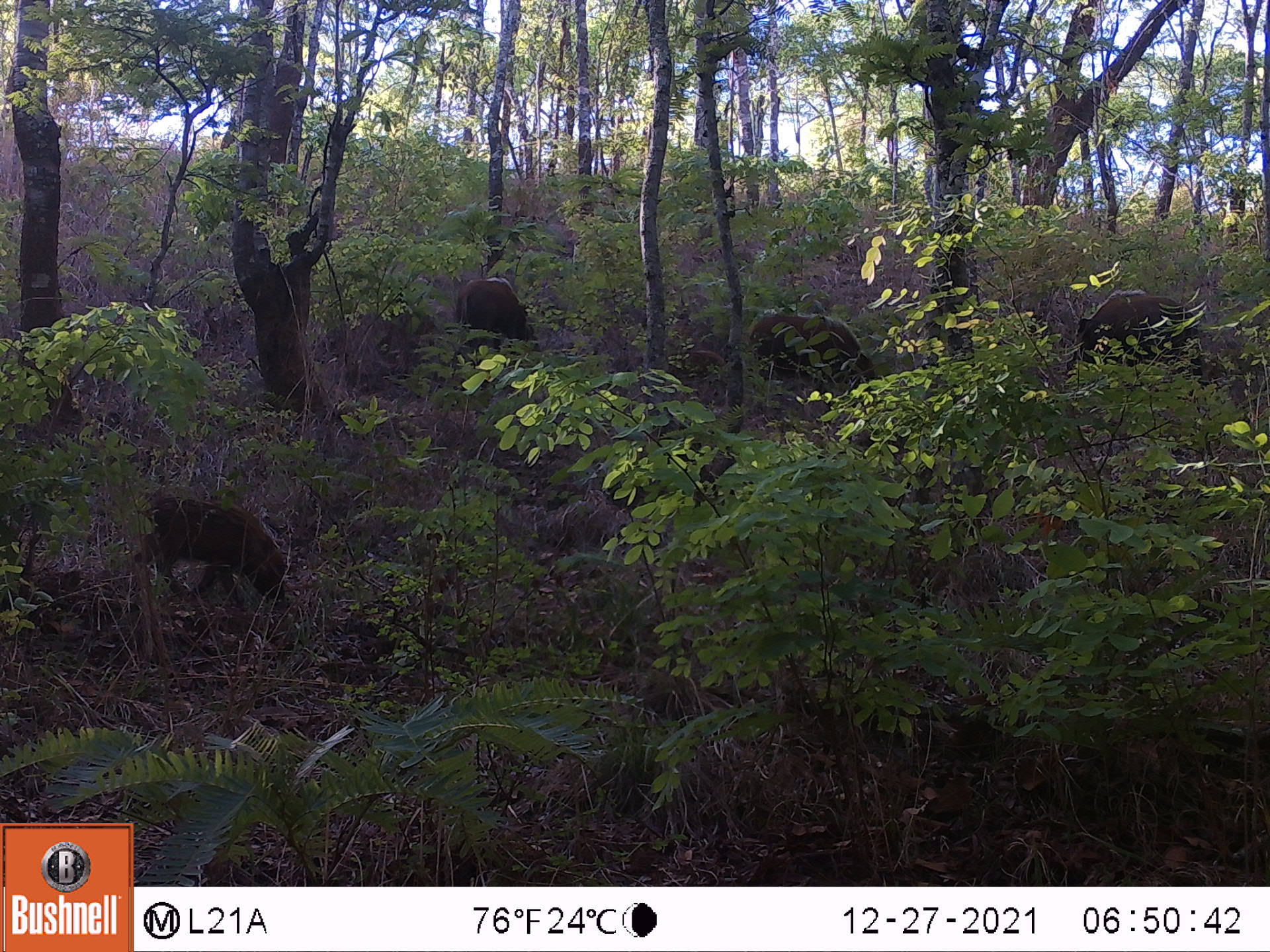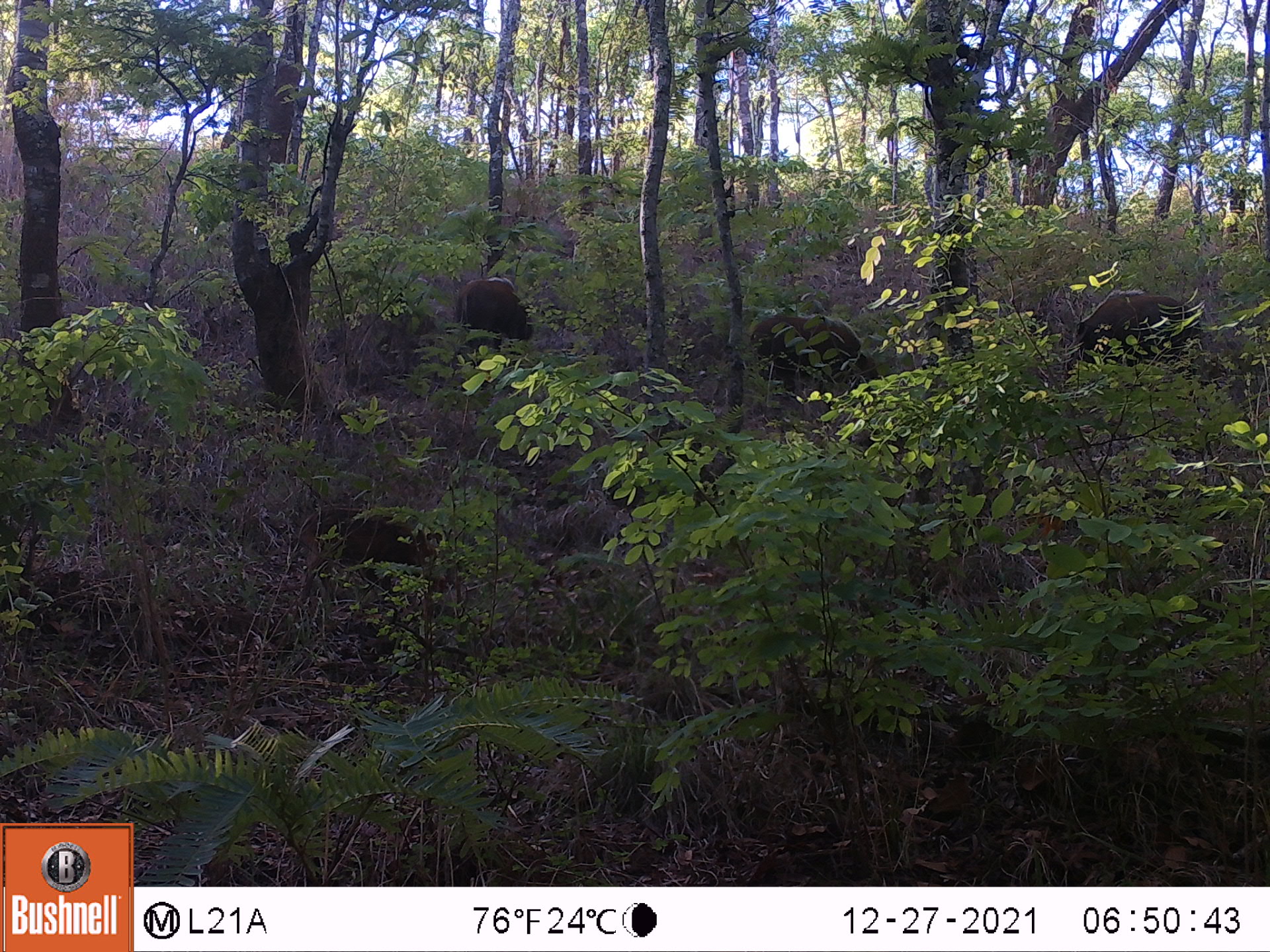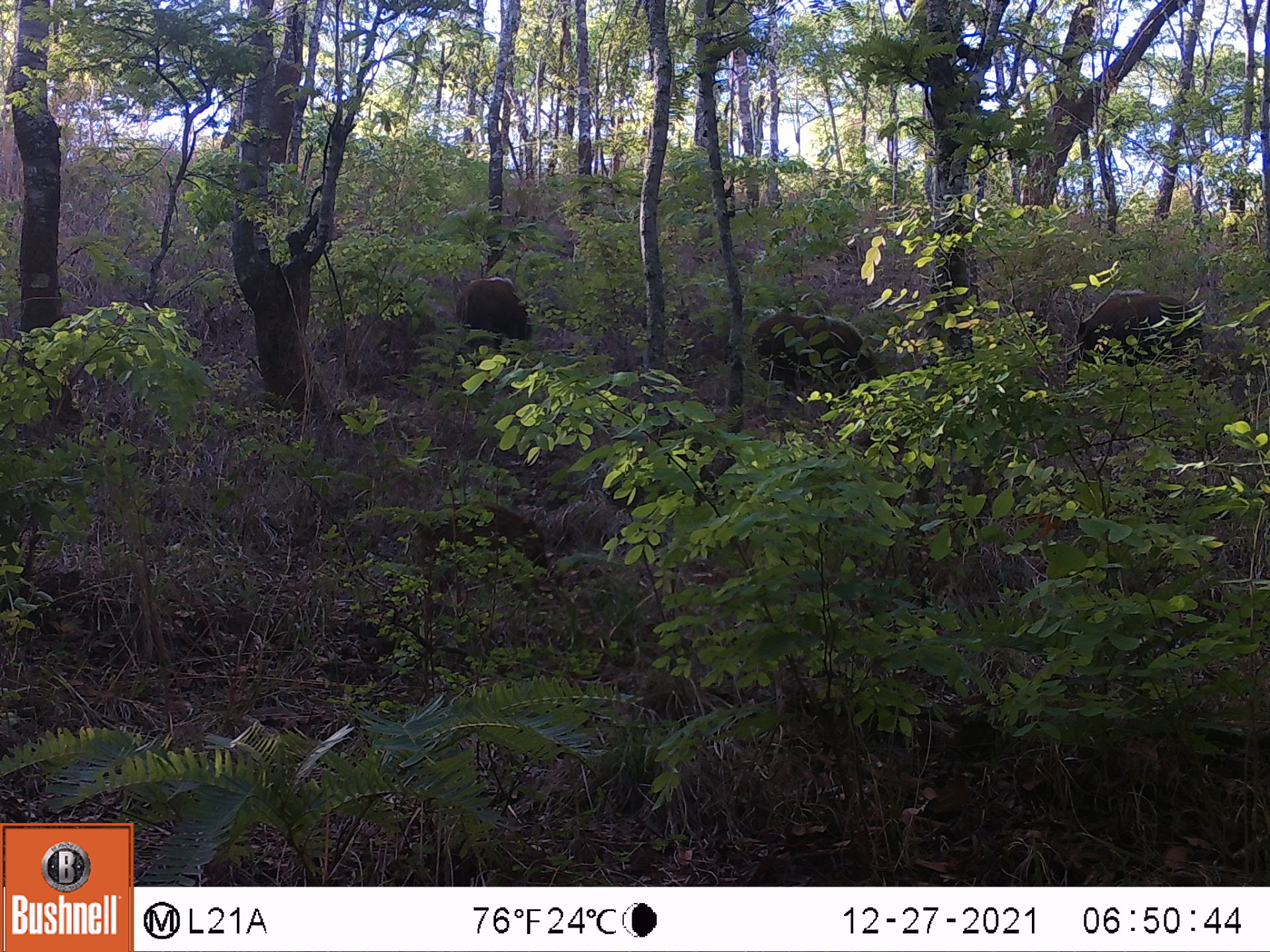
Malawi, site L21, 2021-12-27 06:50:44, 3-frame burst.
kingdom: Animalia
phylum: Chordata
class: Mammalia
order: Artiodactyla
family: Suidae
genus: Potamochoerus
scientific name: Potamochoerus larvatus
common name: bushpig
Bushpig (Potamochoerus larvatus), count 4.